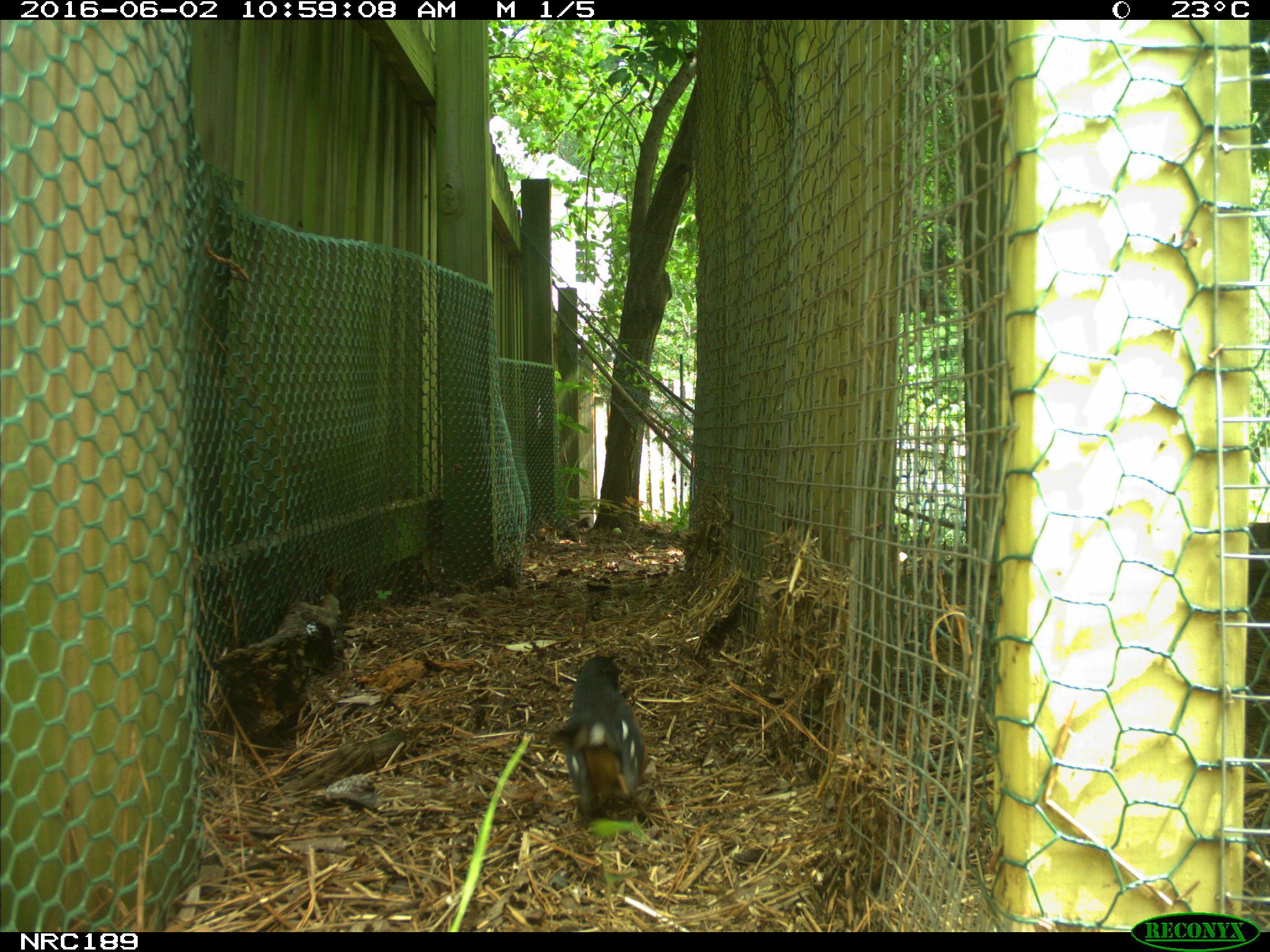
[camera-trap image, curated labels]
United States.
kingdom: Animalia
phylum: Chordata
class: Aves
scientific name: Aves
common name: bird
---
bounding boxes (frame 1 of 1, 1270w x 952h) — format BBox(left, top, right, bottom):
Bird: BBox(543, 650, 652, 822)